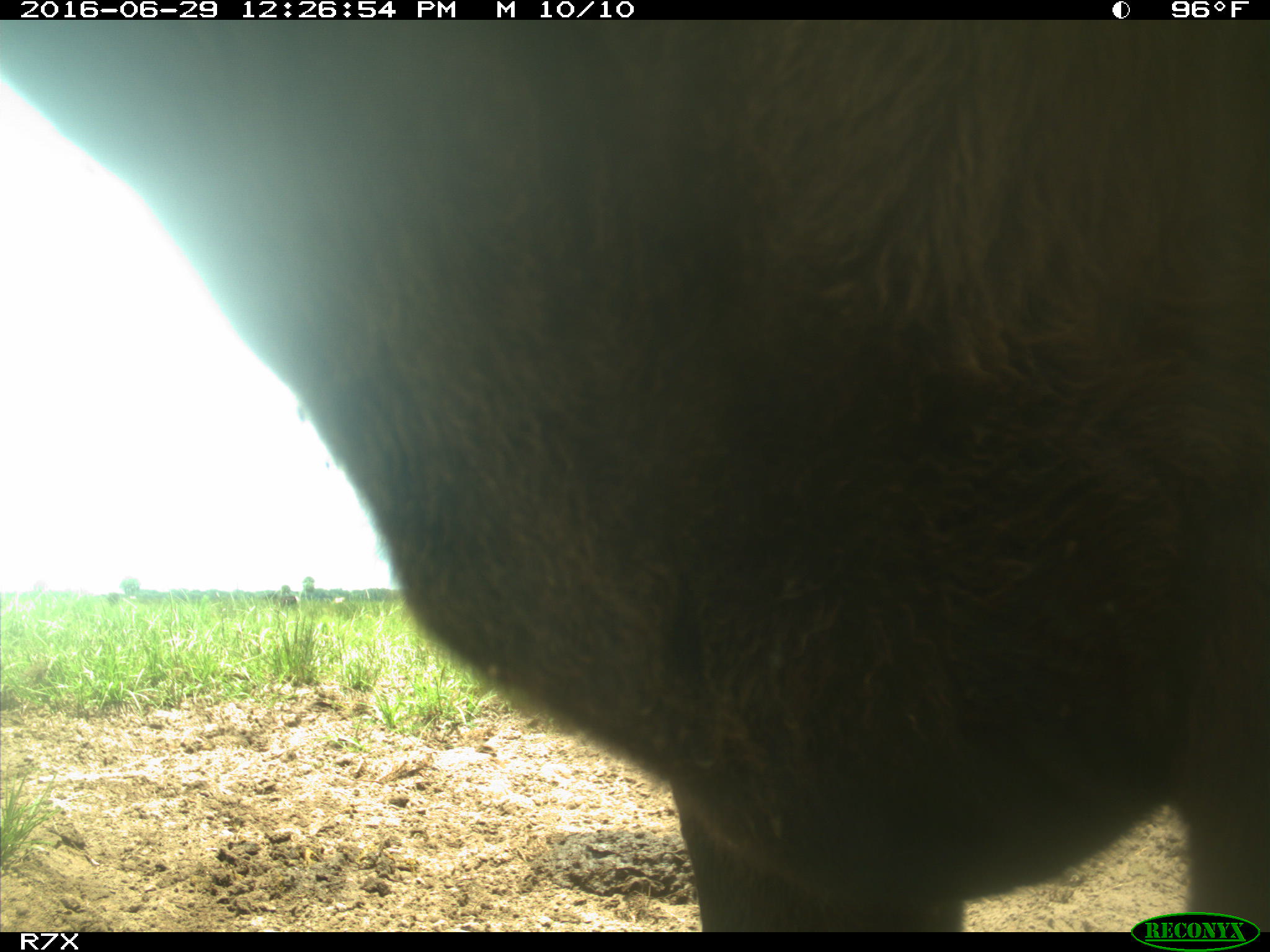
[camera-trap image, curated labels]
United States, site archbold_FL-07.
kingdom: Animalia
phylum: Chordata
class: Mammalia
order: Artiodactyla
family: Bovidae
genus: Bos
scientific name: Bos taurus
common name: domestic cow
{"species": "Bos taurus (domestic cow)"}